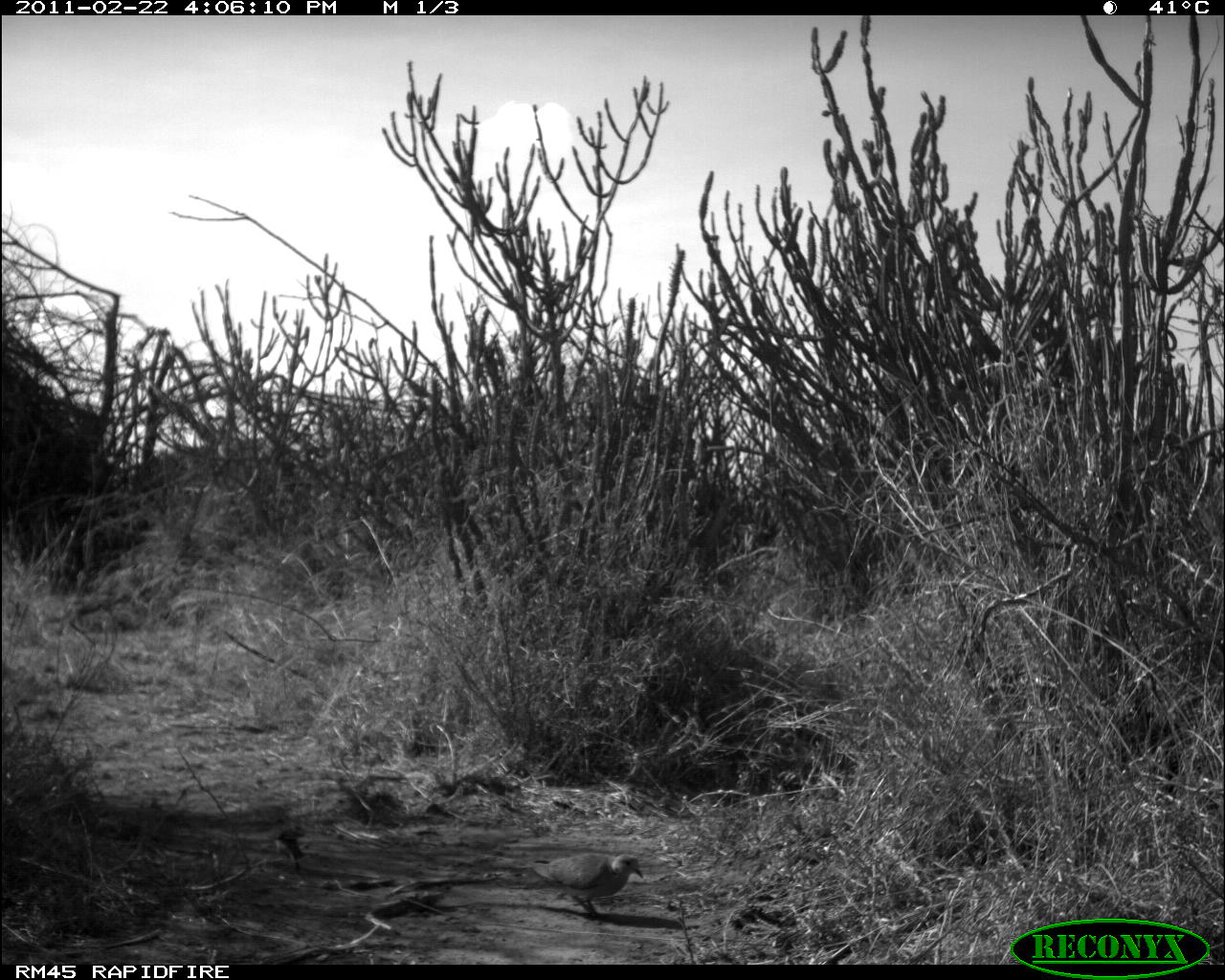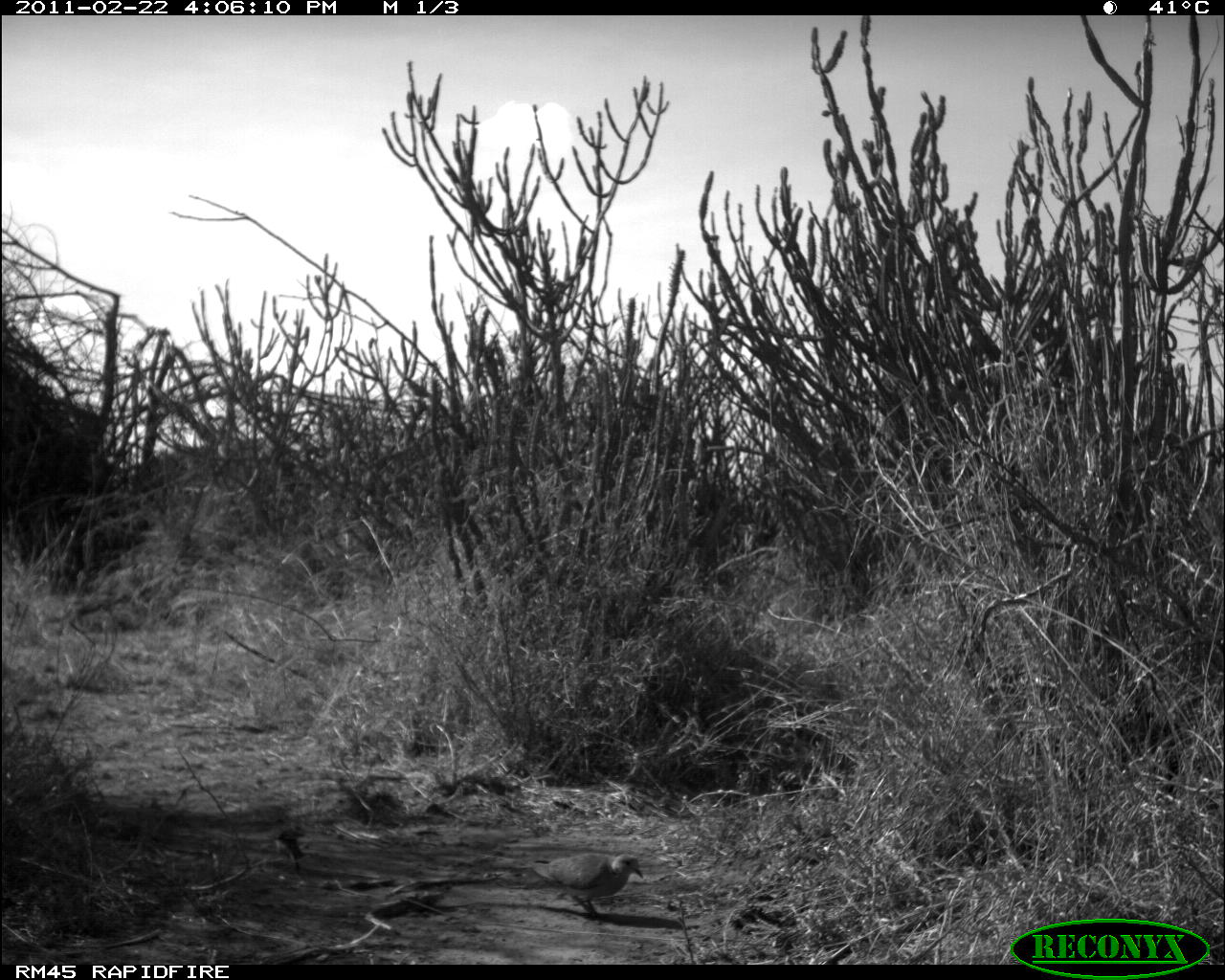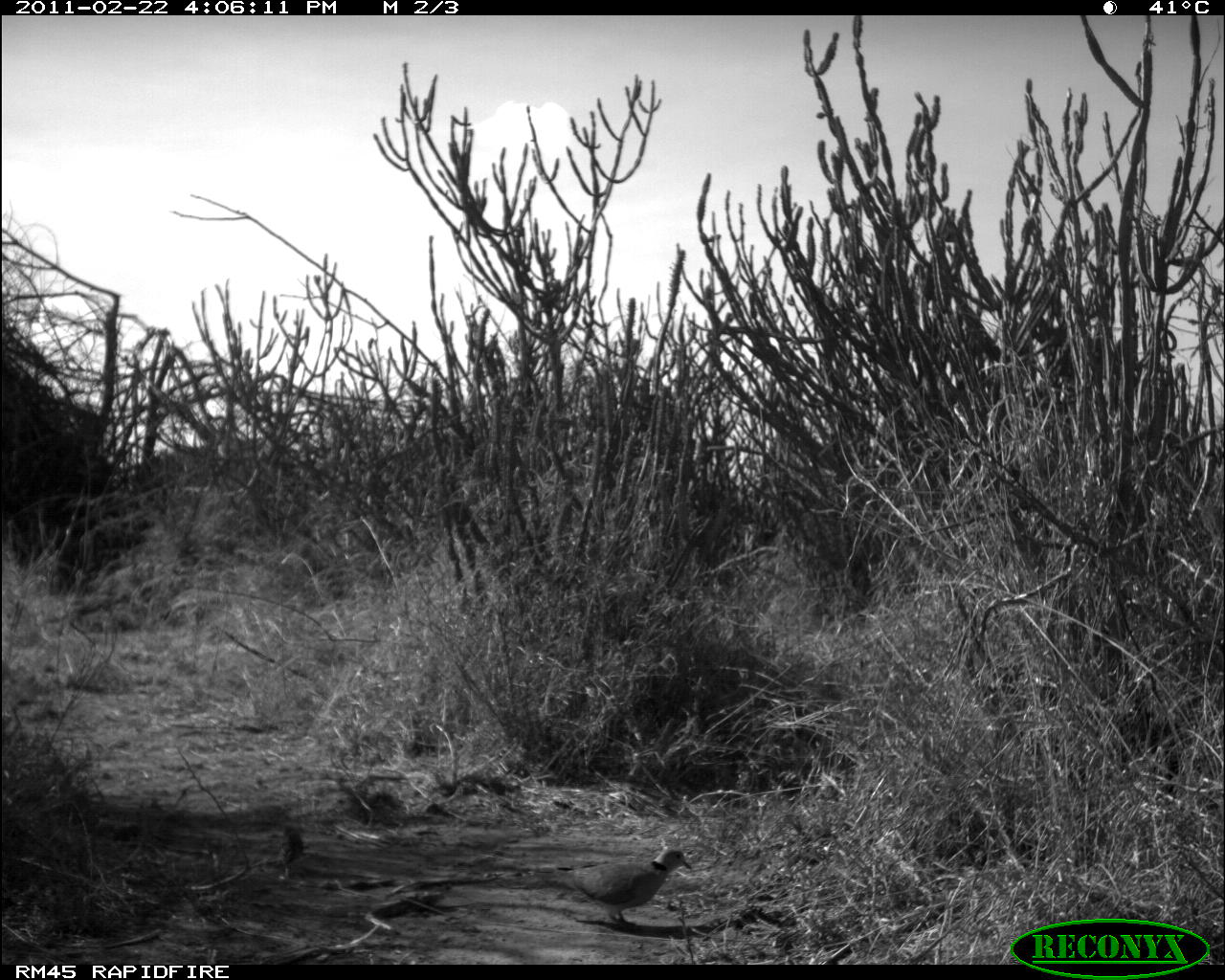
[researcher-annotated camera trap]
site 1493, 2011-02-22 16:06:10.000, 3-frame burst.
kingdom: Animalia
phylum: Chordata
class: Mammalia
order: Artiodactyla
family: Bovidae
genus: Madoqua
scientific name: Madoqua guentheri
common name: günther's dik-dik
Madoqua guentheri (günther's dik-dik), count 1.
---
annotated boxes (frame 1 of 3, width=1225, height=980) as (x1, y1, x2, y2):
madoqua guentheri: (525, 848, 643, 920); (275, 827, 305, 869)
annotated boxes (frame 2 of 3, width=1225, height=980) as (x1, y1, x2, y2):
madoqua guentheri: (520, 851, 643, 918); (275, 828, 307, 874)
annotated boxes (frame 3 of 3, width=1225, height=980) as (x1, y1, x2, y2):
madoqua guentheri: (512, 846, 692, 930); (276, 822, 305, 880)